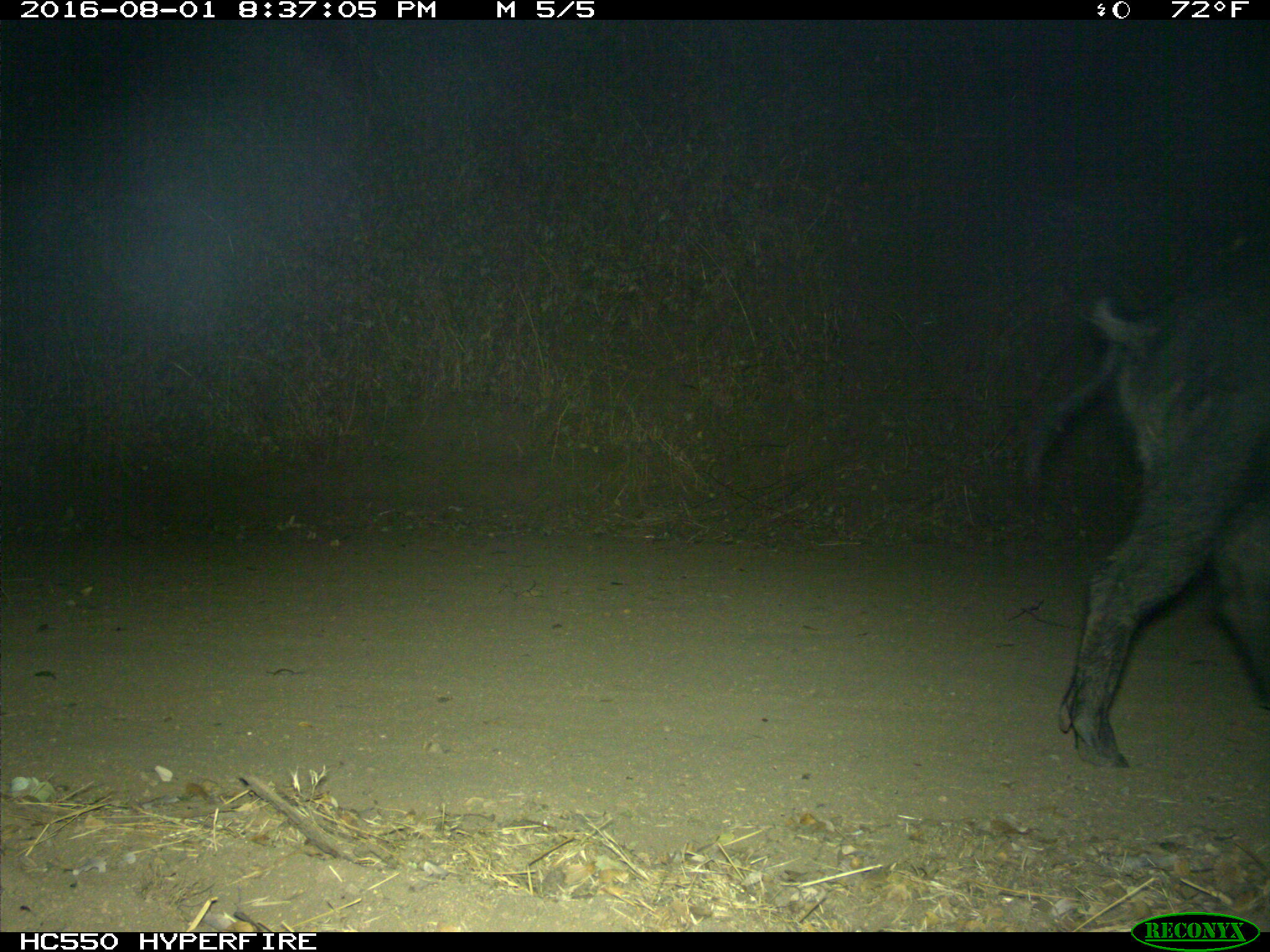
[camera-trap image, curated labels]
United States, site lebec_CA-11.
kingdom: Animalia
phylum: Chordata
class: Mammalia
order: Artiodactyla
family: Suidae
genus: Sus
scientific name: Sus scrofa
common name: wild boar